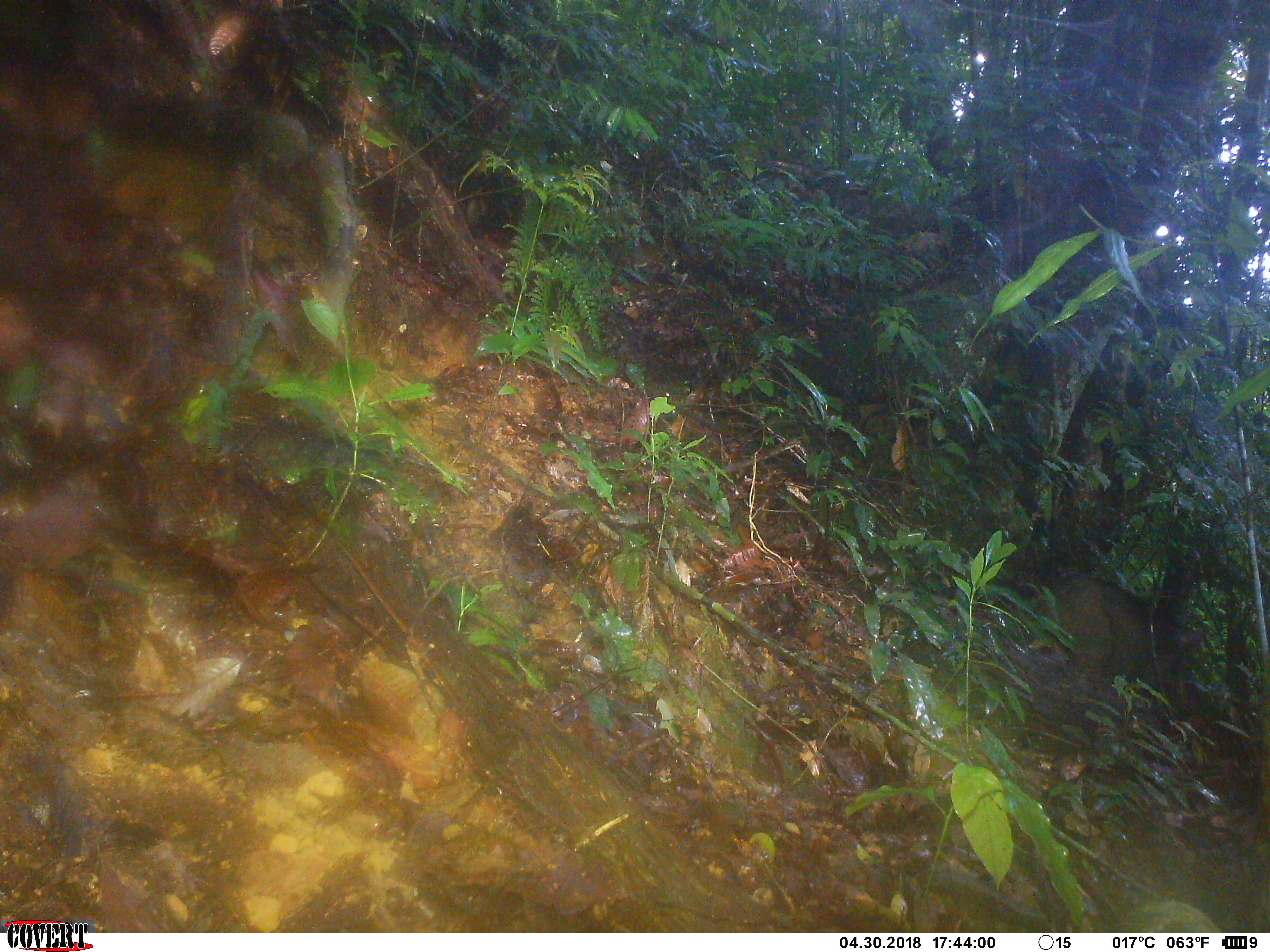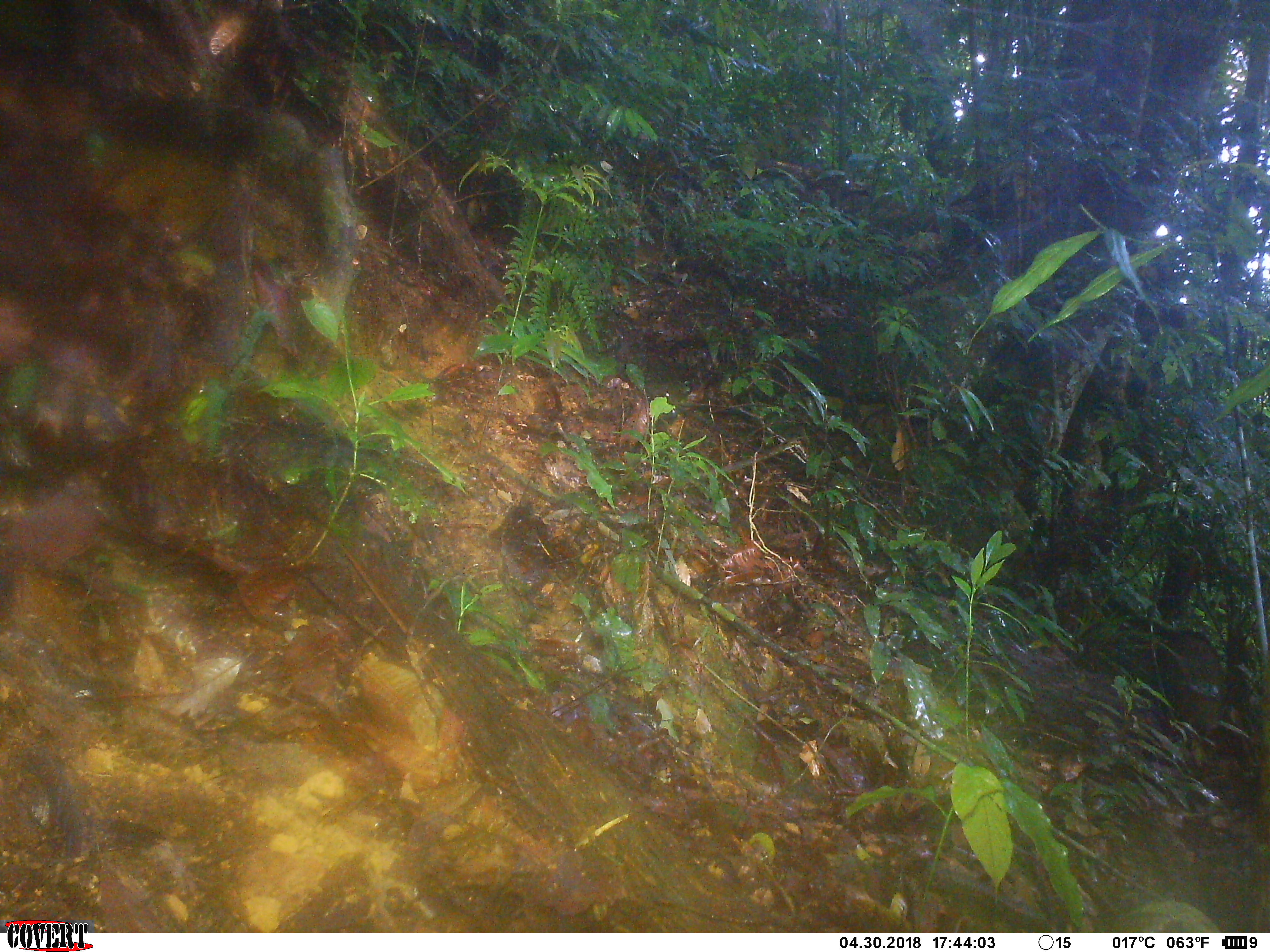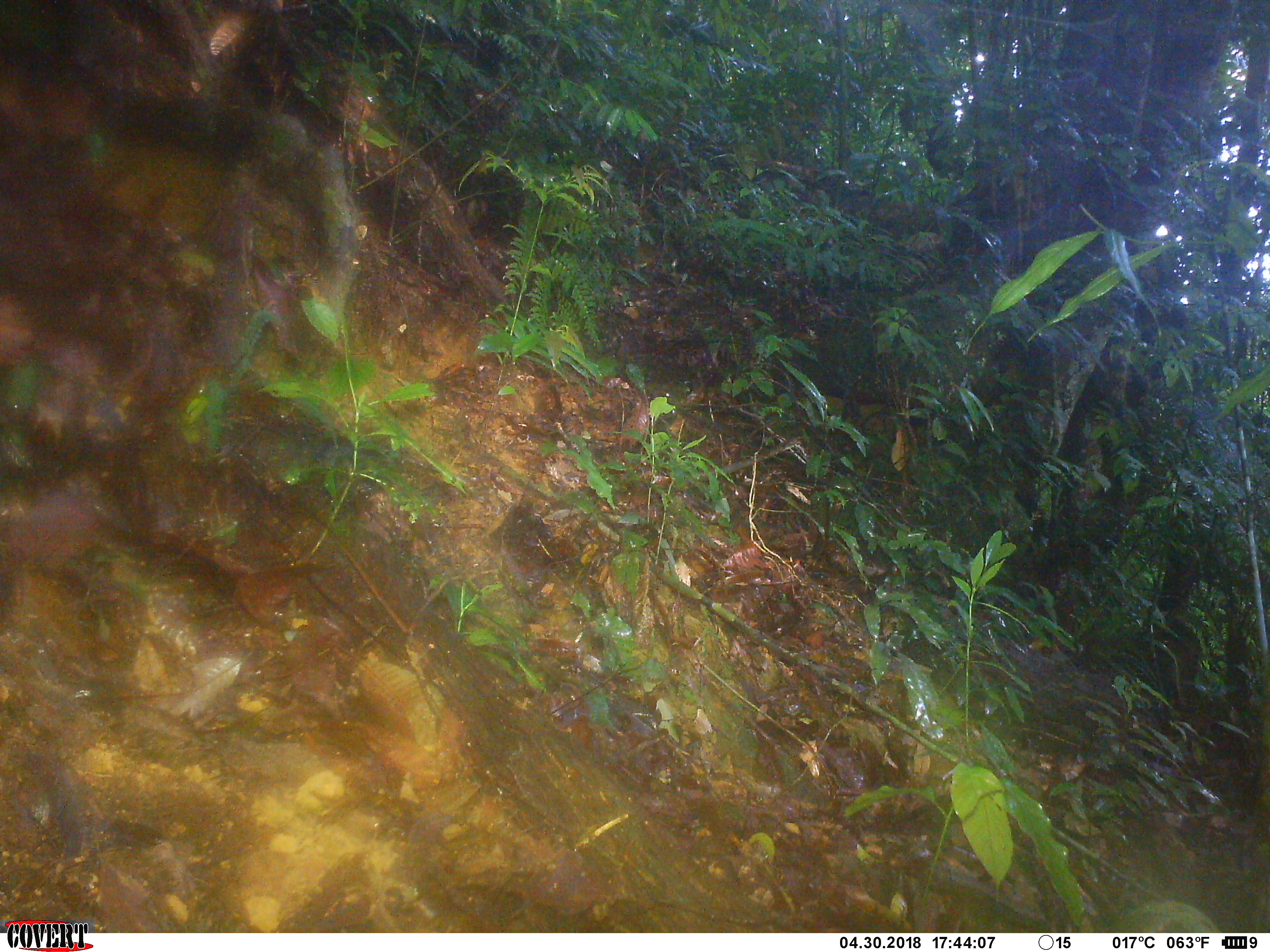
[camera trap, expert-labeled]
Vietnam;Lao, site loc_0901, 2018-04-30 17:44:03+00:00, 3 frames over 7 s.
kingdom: Animalia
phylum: Chordata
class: Mammalia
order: Artiodactyla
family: Suidae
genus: Sus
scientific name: Sus scrofa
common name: eurasian wild pig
Eurasian wild pig (Sus scrofa). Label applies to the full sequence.